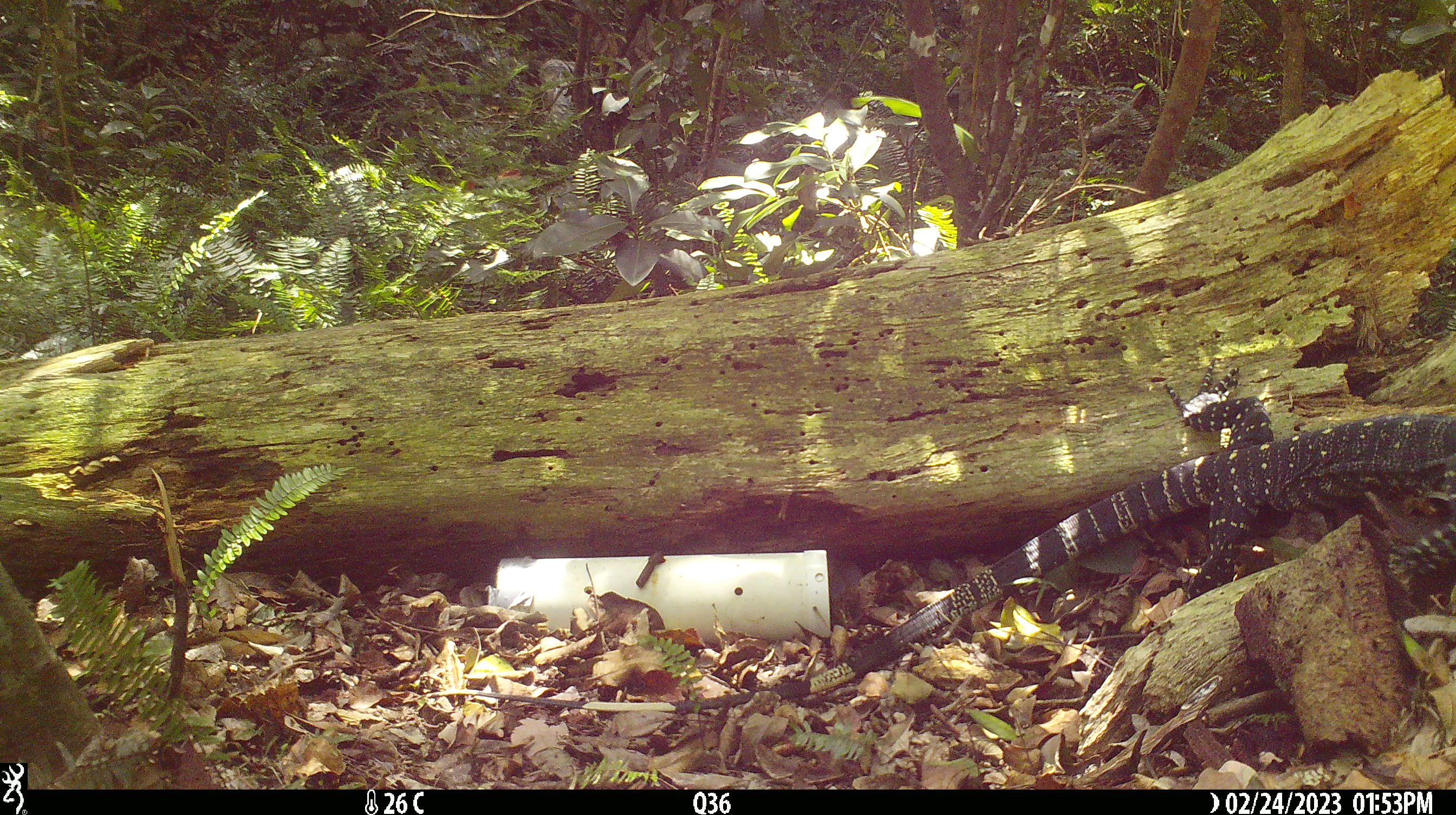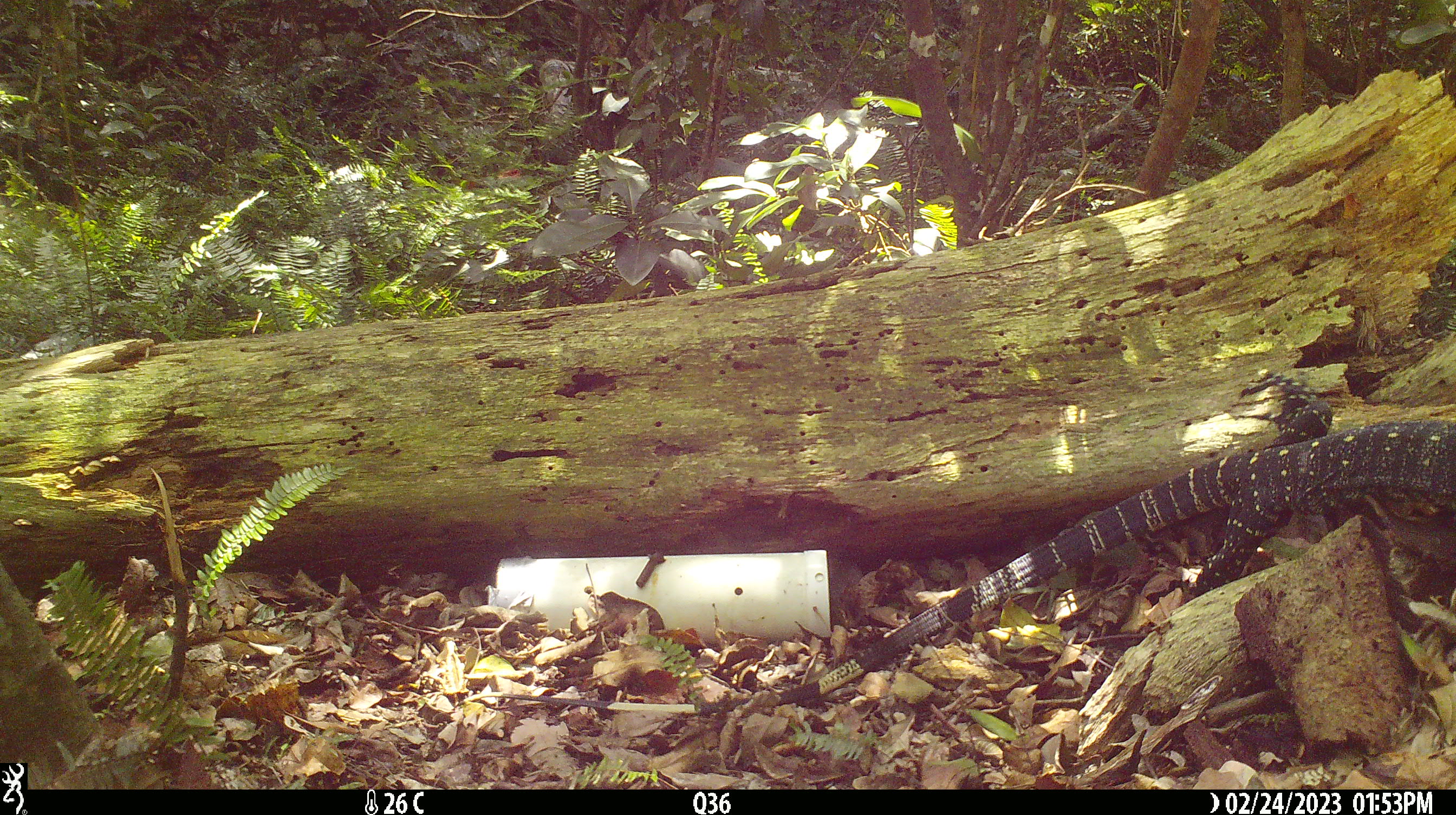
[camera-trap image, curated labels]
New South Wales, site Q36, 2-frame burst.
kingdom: Animalia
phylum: Chordata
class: Reptilia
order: Squamata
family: Varanidae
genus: Varanus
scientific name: Varanus varius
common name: lace monitor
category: goanna